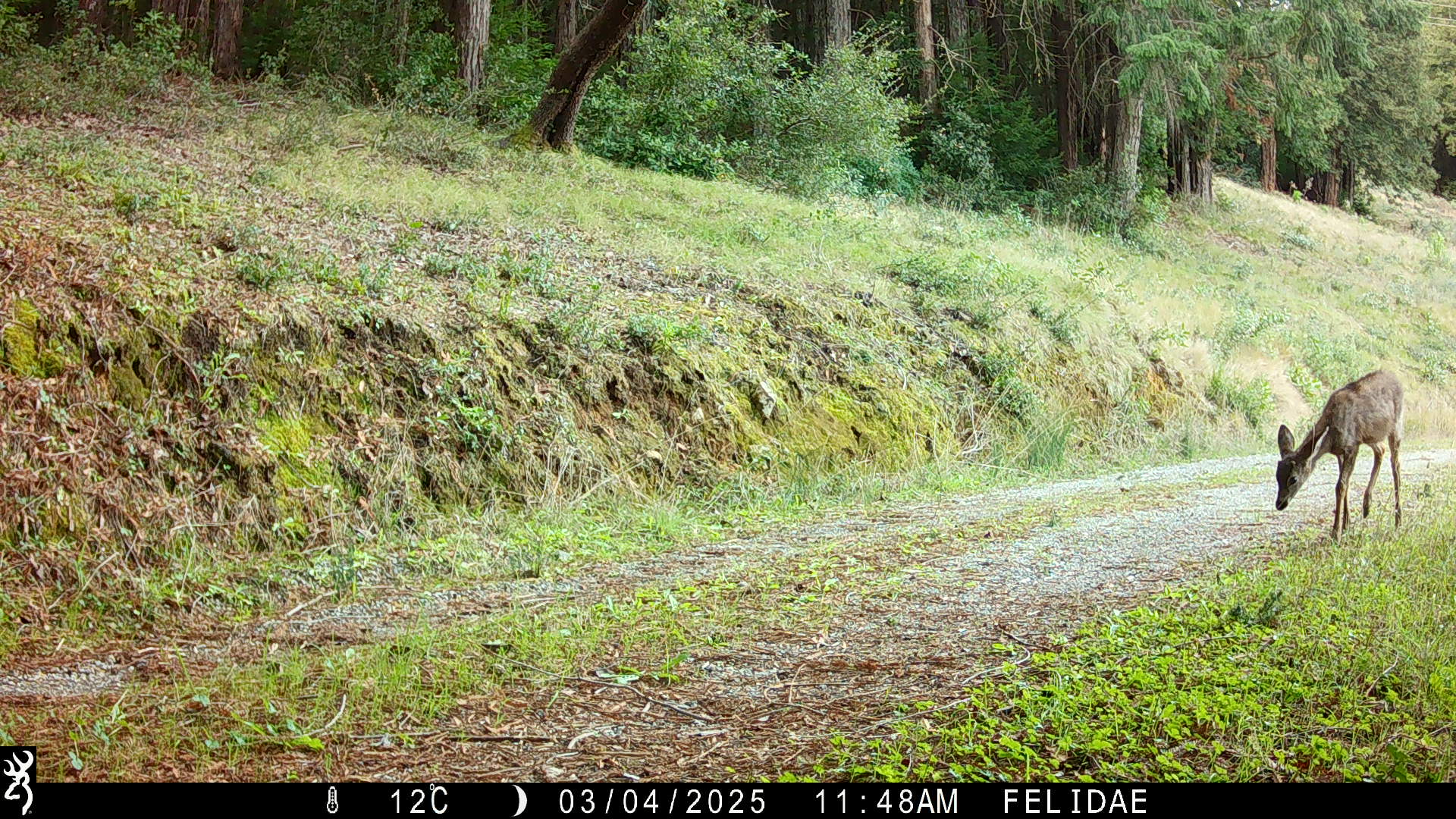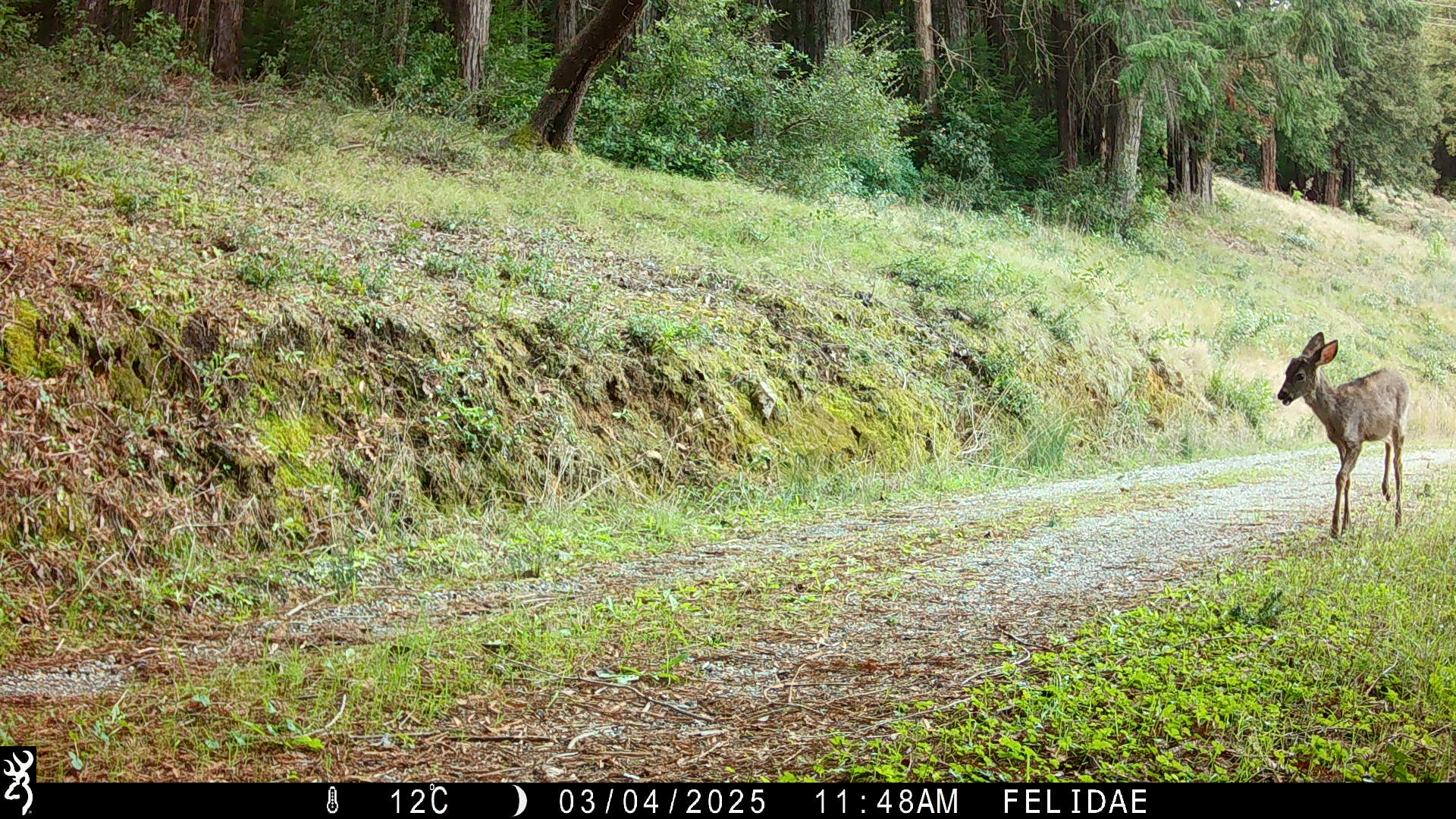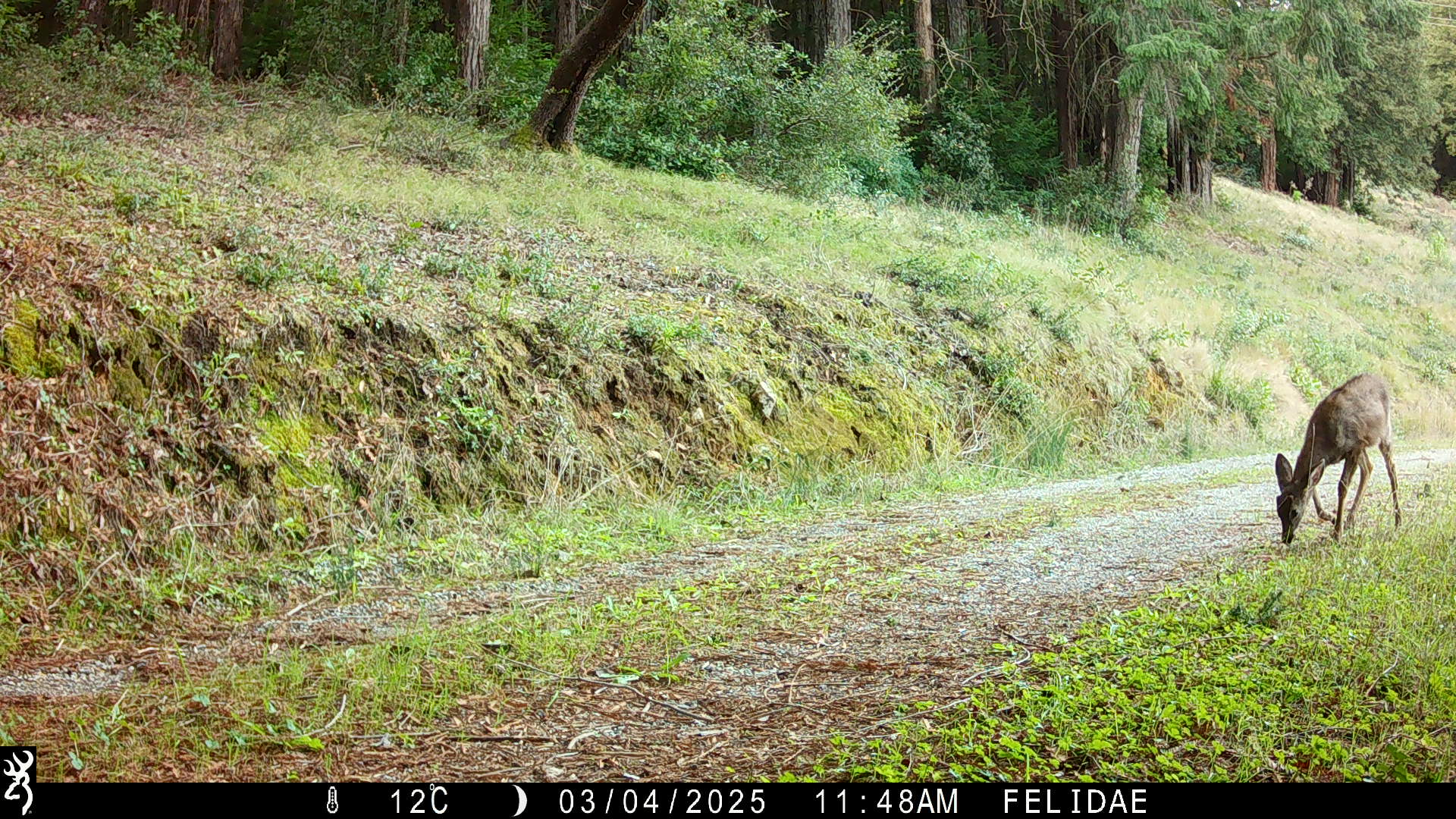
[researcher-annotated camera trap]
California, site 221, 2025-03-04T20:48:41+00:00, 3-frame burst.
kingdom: Animalia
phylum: Chordata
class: Mammalia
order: Artiodactyla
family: Cervidae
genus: Odocoileus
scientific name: Odocoileus hemionus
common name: mule deer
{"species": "mule deer (Odocoileus hemionus)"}